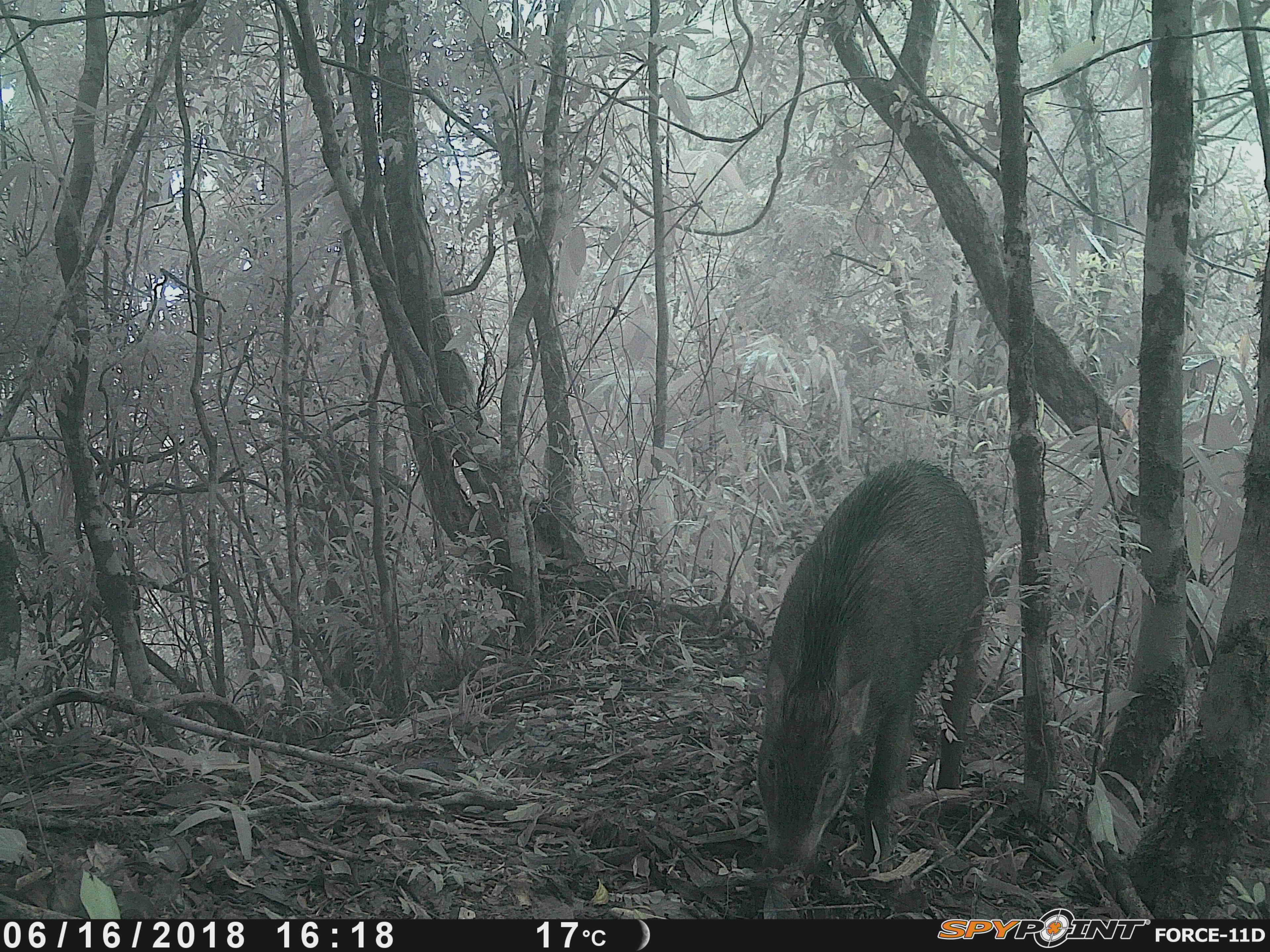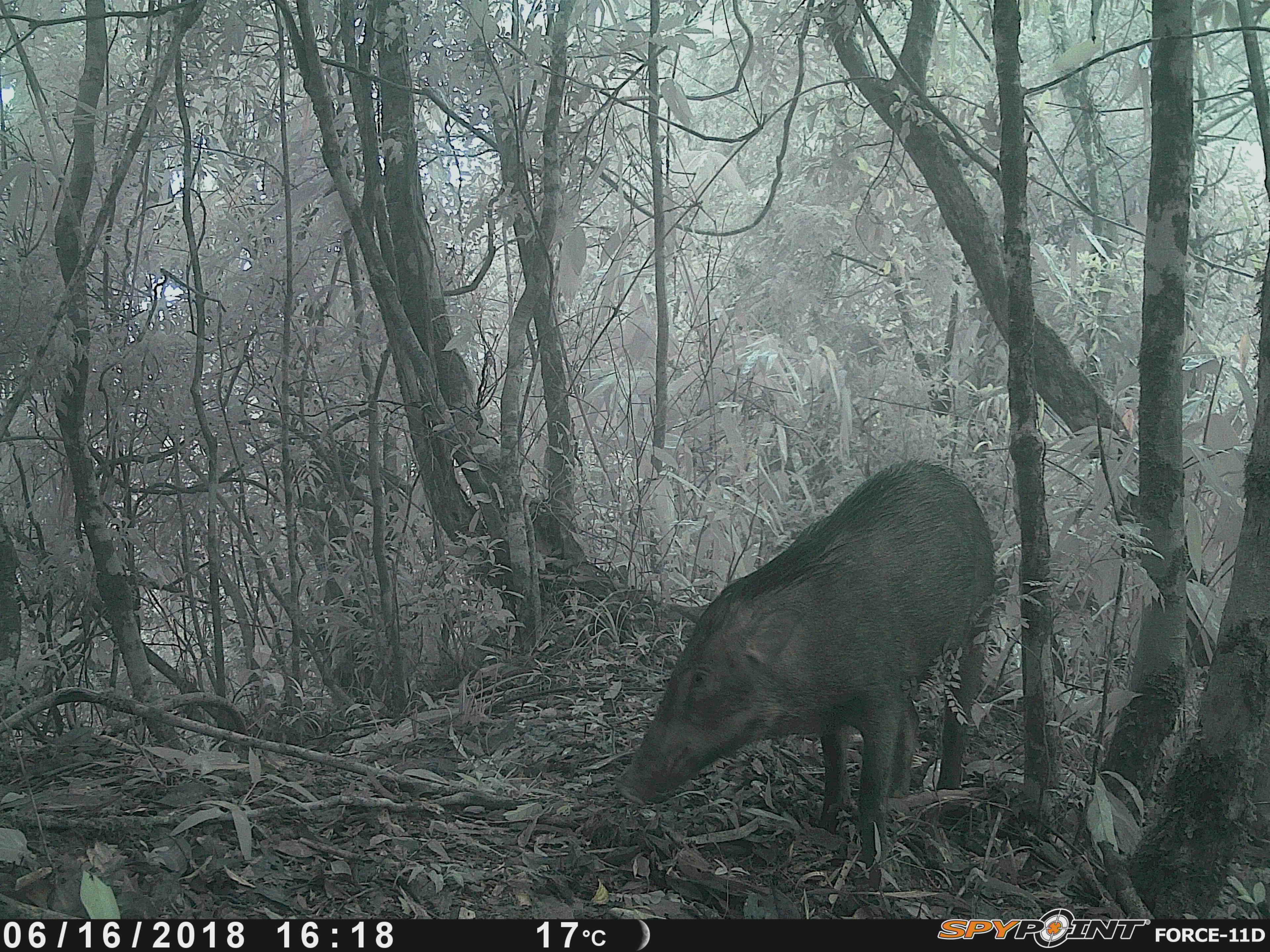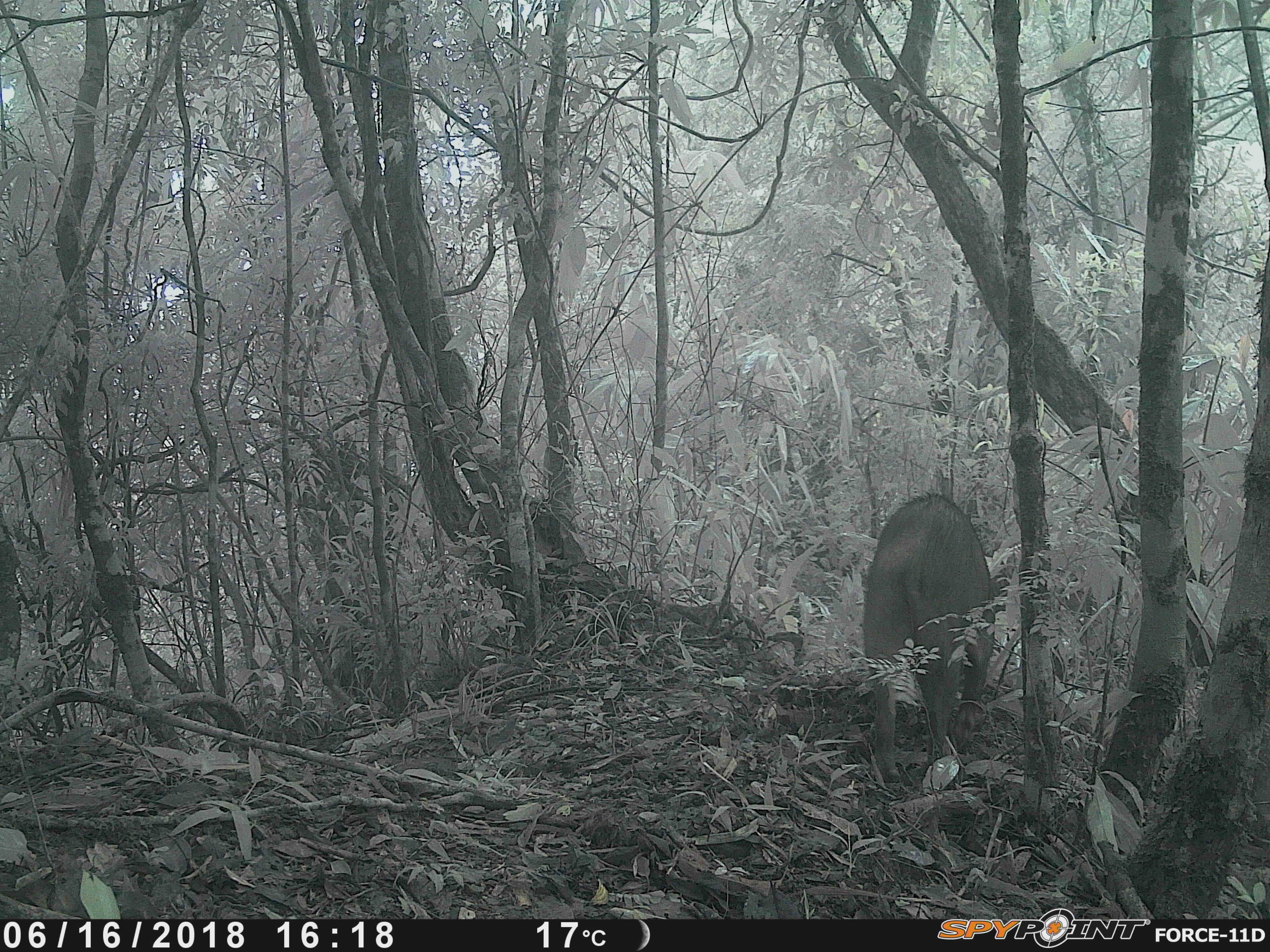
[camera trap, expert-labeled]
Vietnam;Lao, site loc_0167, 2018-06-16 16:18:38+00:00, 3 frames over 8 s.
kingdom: Animalia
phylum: Chordata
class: Mammalia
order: Artiodactyla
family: Suidae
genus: Sus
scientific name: Sus scrofa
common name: eurasian wild pig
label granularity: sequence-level